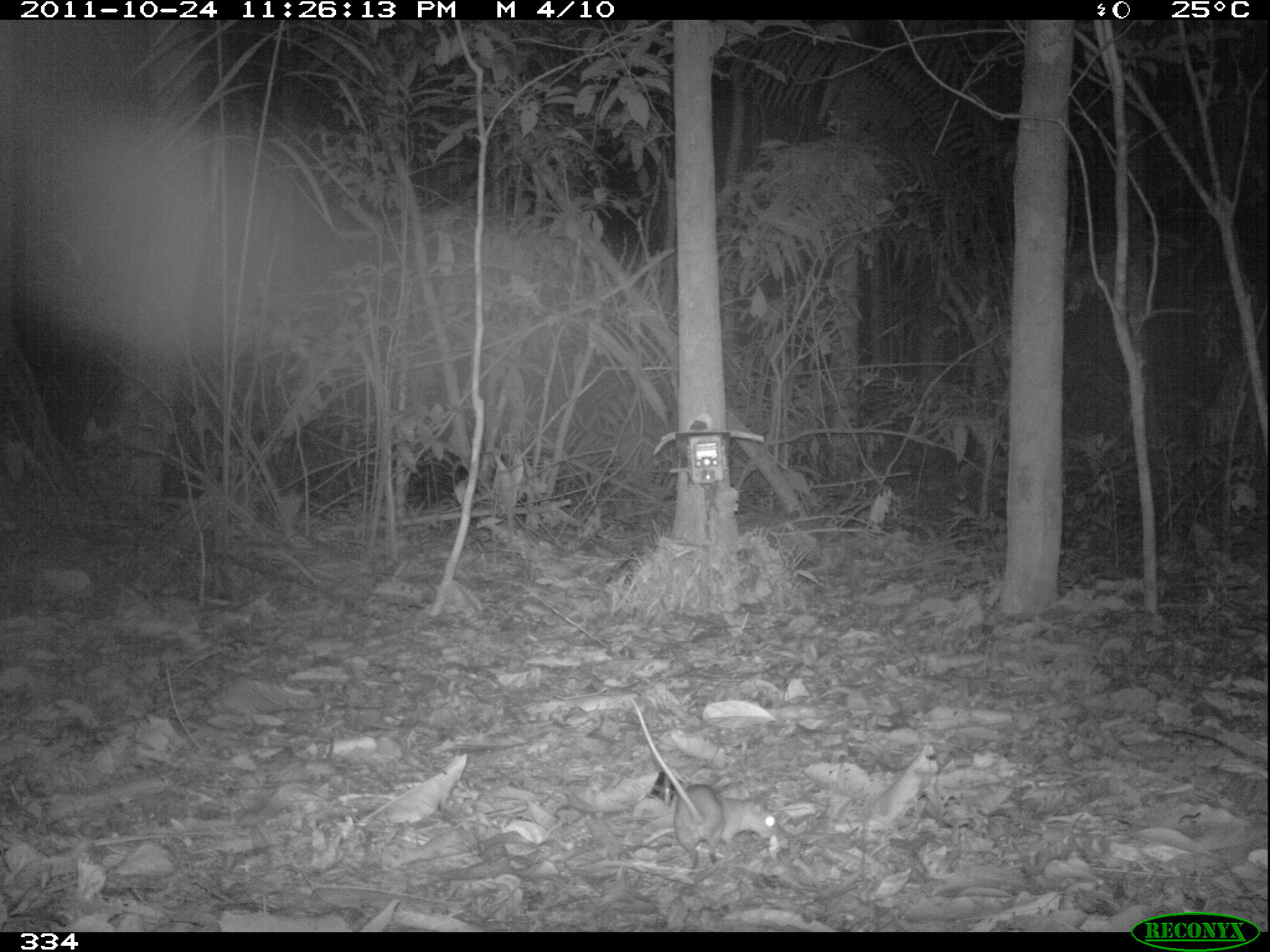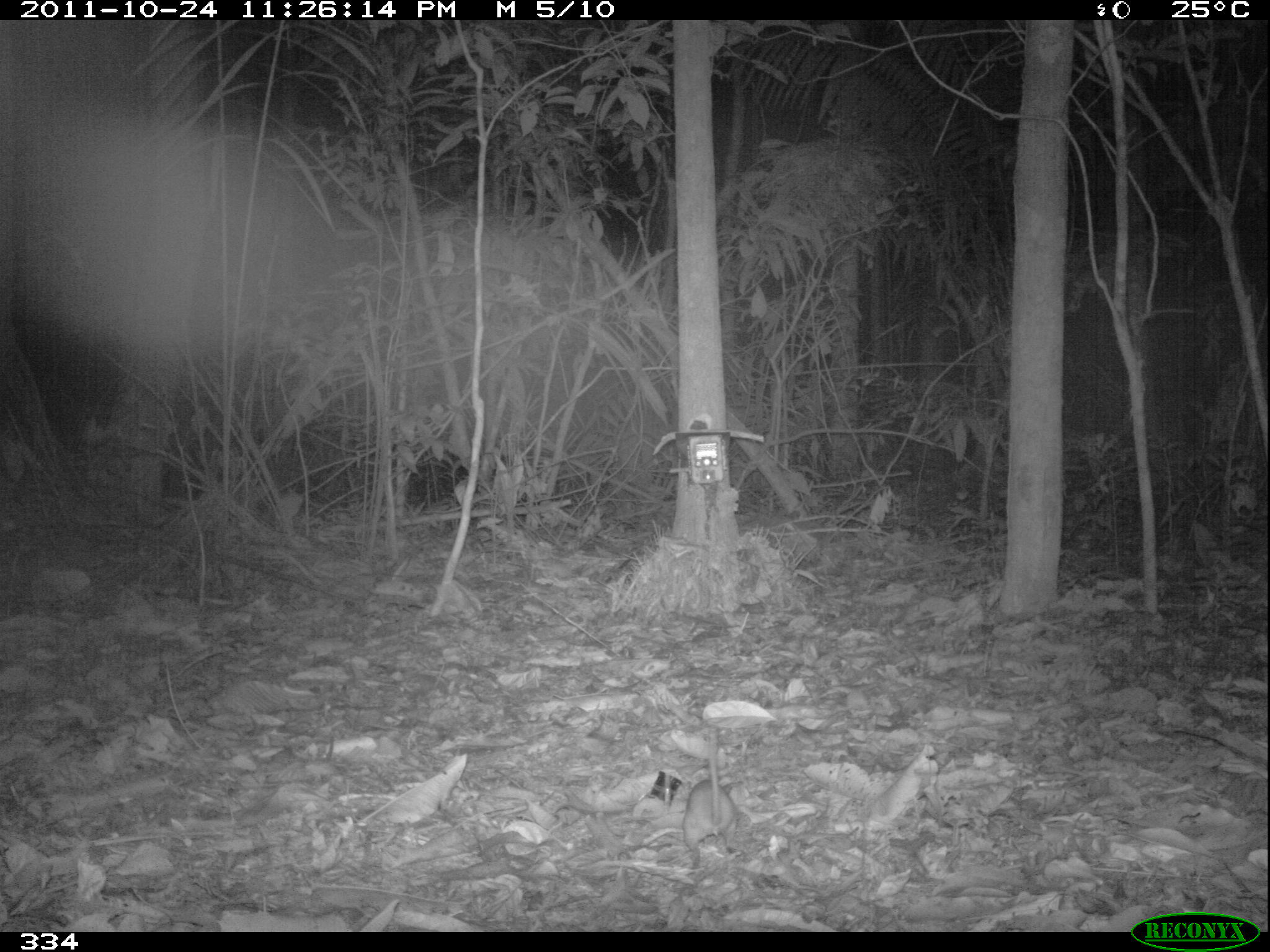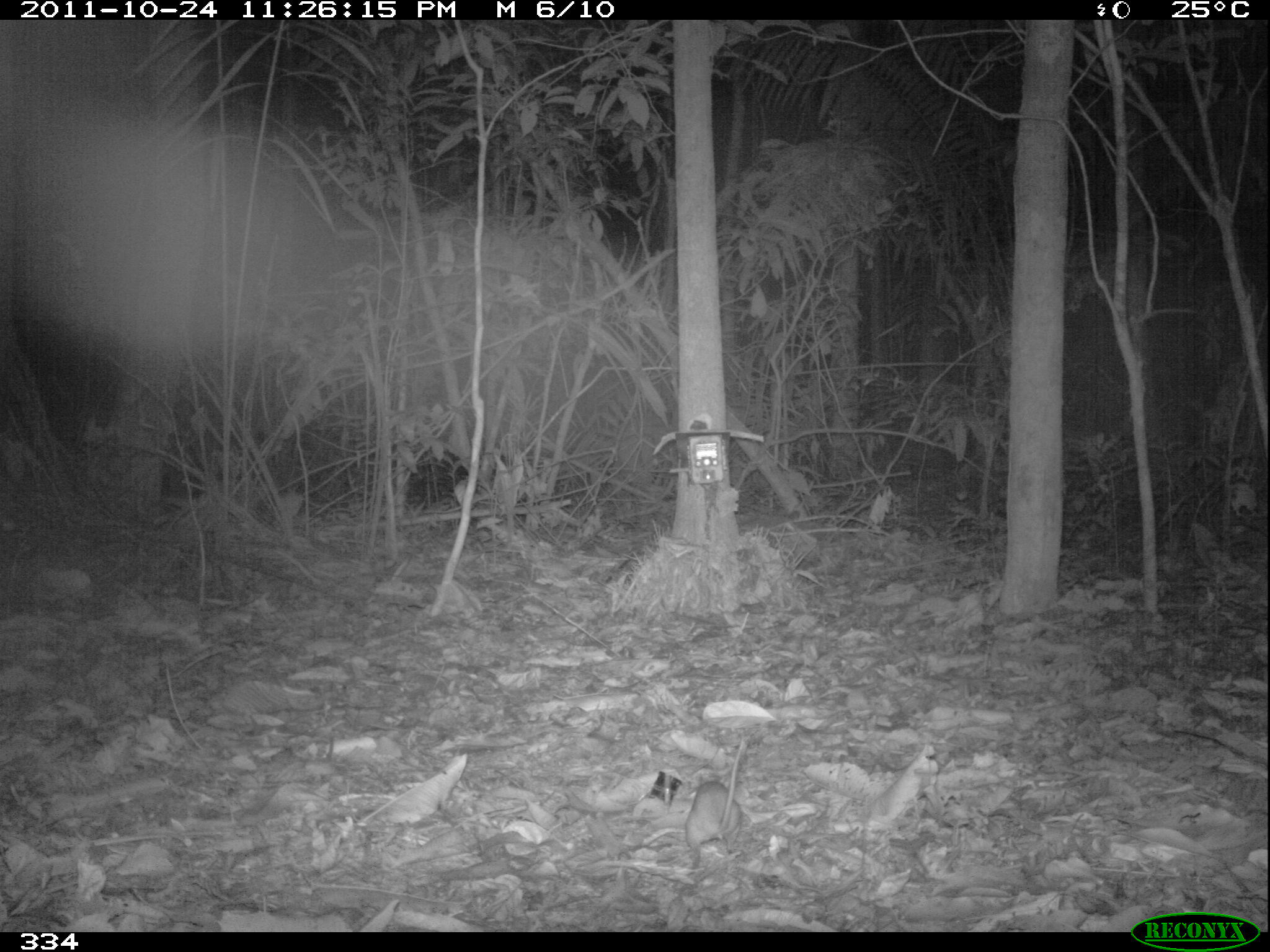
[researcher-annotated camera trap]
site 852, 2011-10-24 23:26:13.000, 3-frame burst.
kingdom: Animalia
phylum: Chordata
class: Mammalia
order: Rodentia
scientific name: Rodentia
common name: rodents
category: unknown rodent